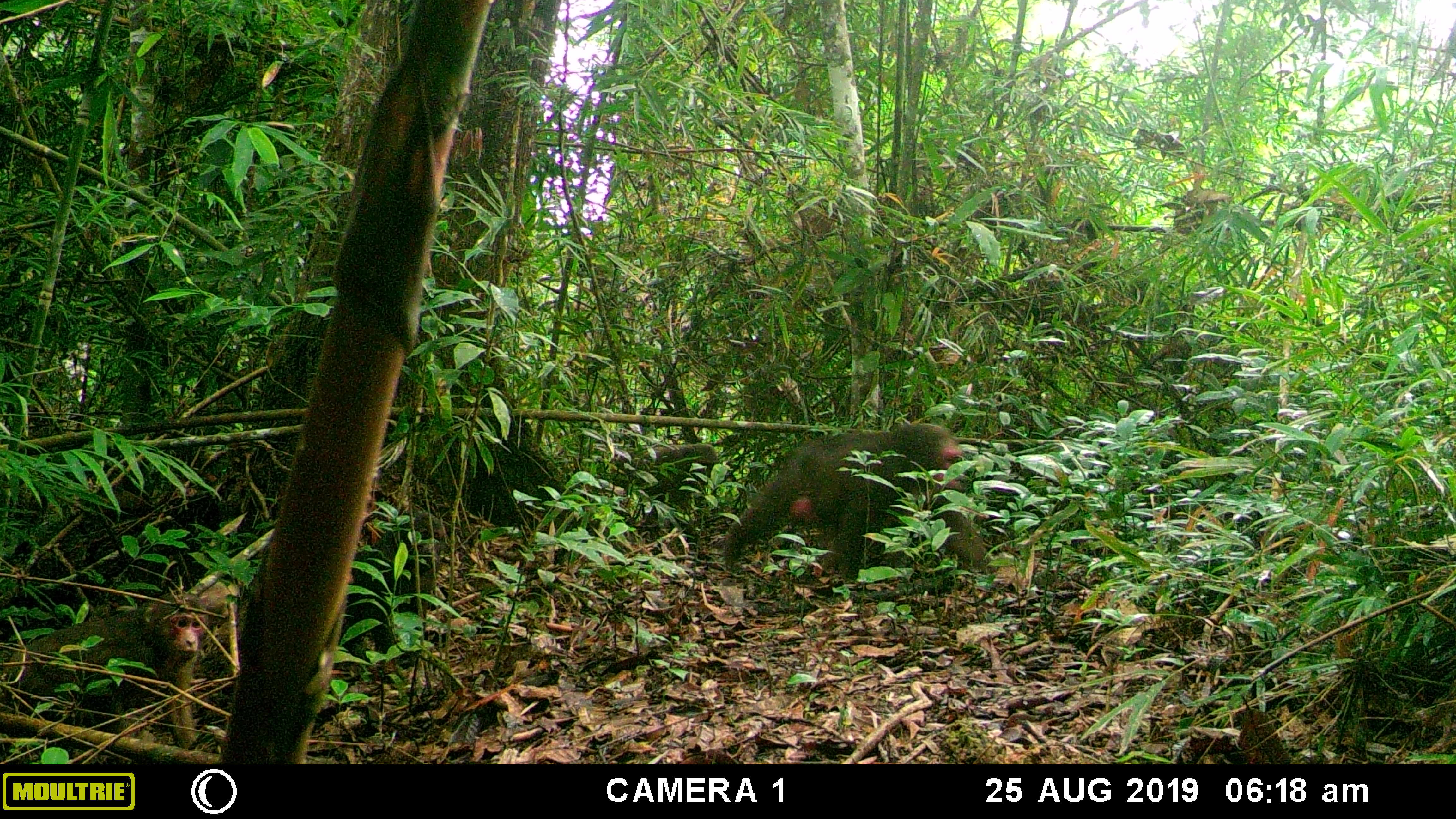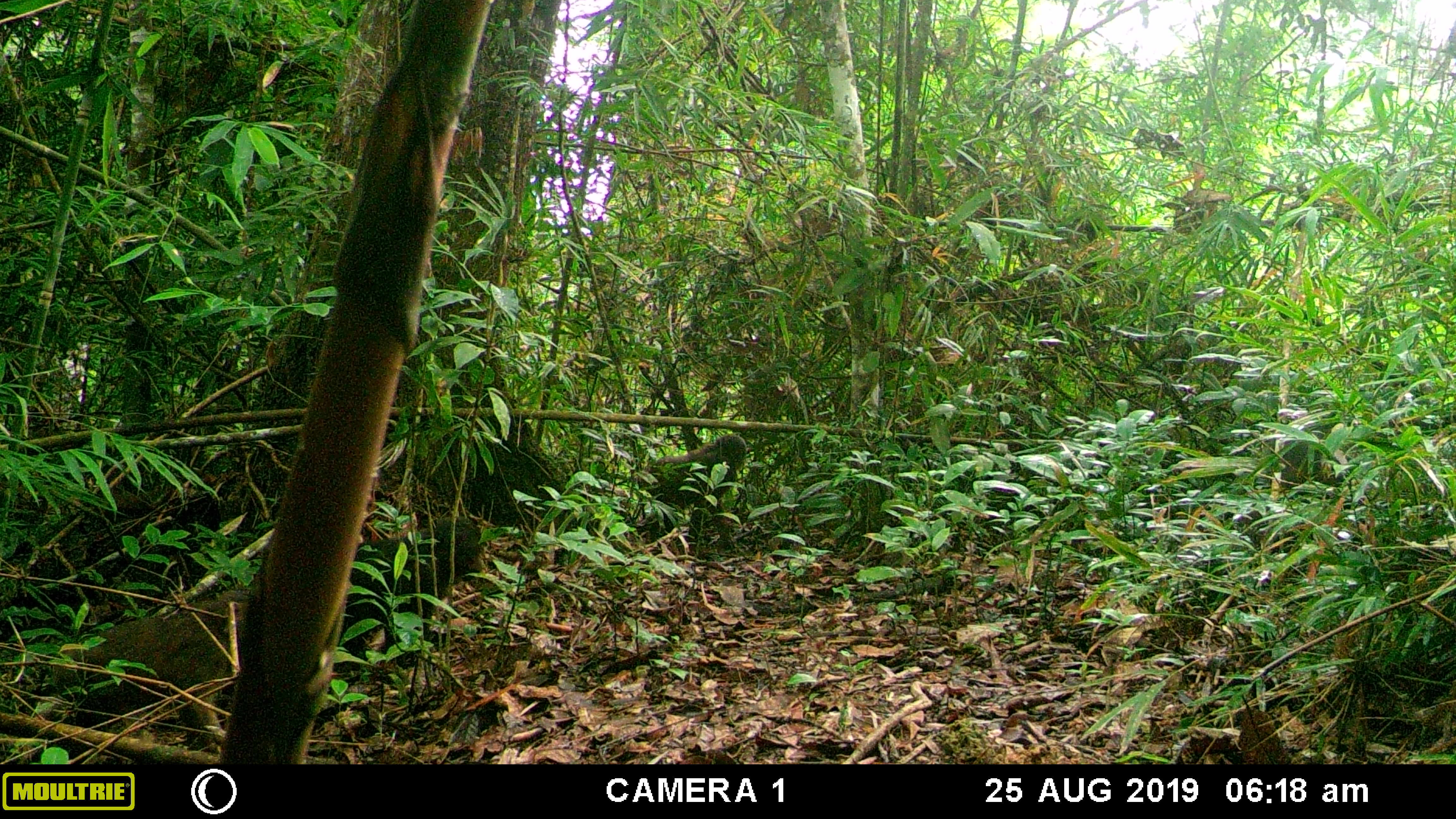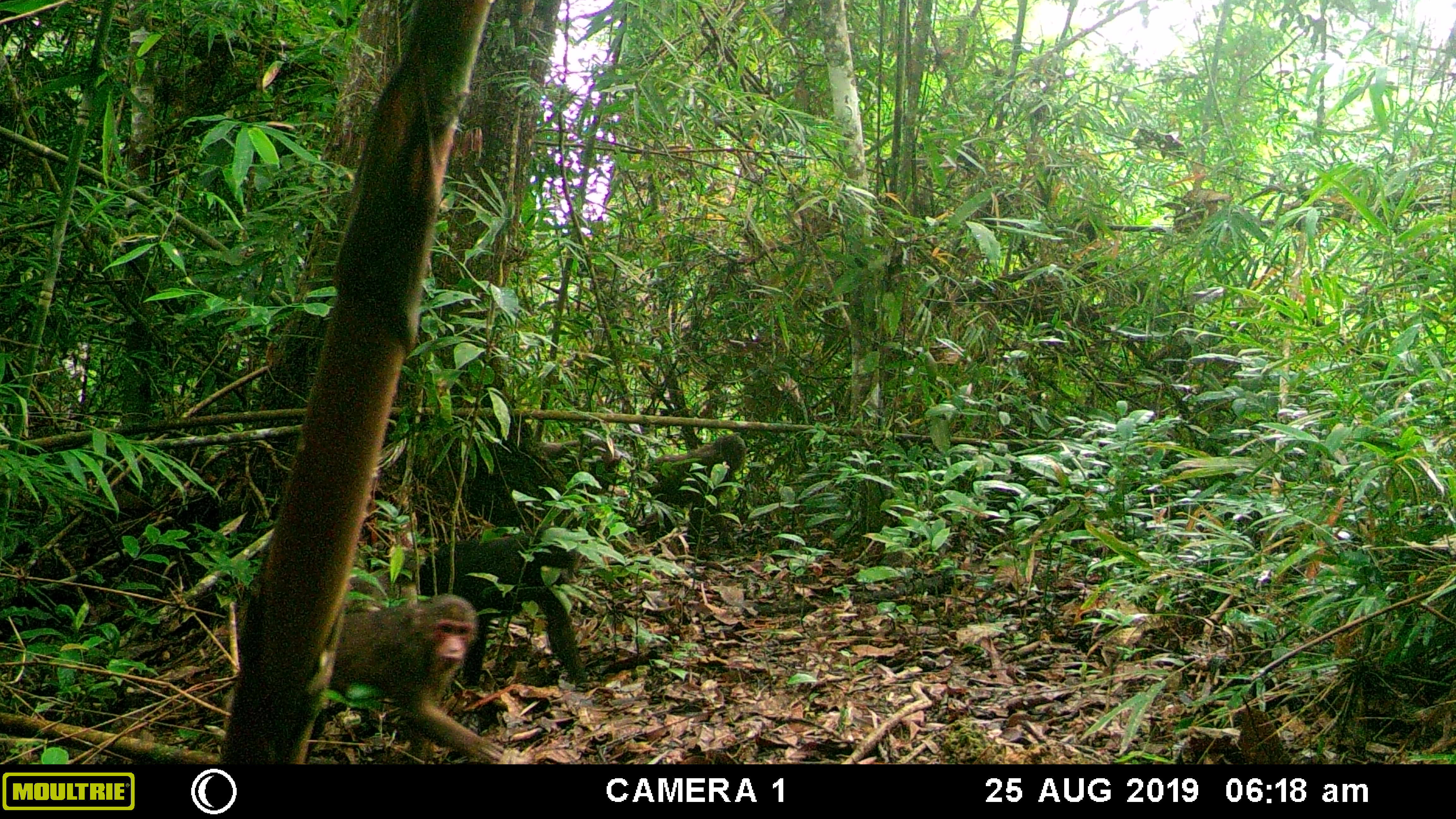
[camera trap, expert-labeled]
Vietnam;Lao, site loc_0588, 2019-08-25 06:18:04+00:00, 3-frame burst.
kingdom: Animalia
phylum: Chordata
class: Mammalia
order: Primates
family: Cercopithecidae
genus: Macaca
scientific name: Macaca arctoides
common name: stump-tailed macaque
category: stump tailed macaque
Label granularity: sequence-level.